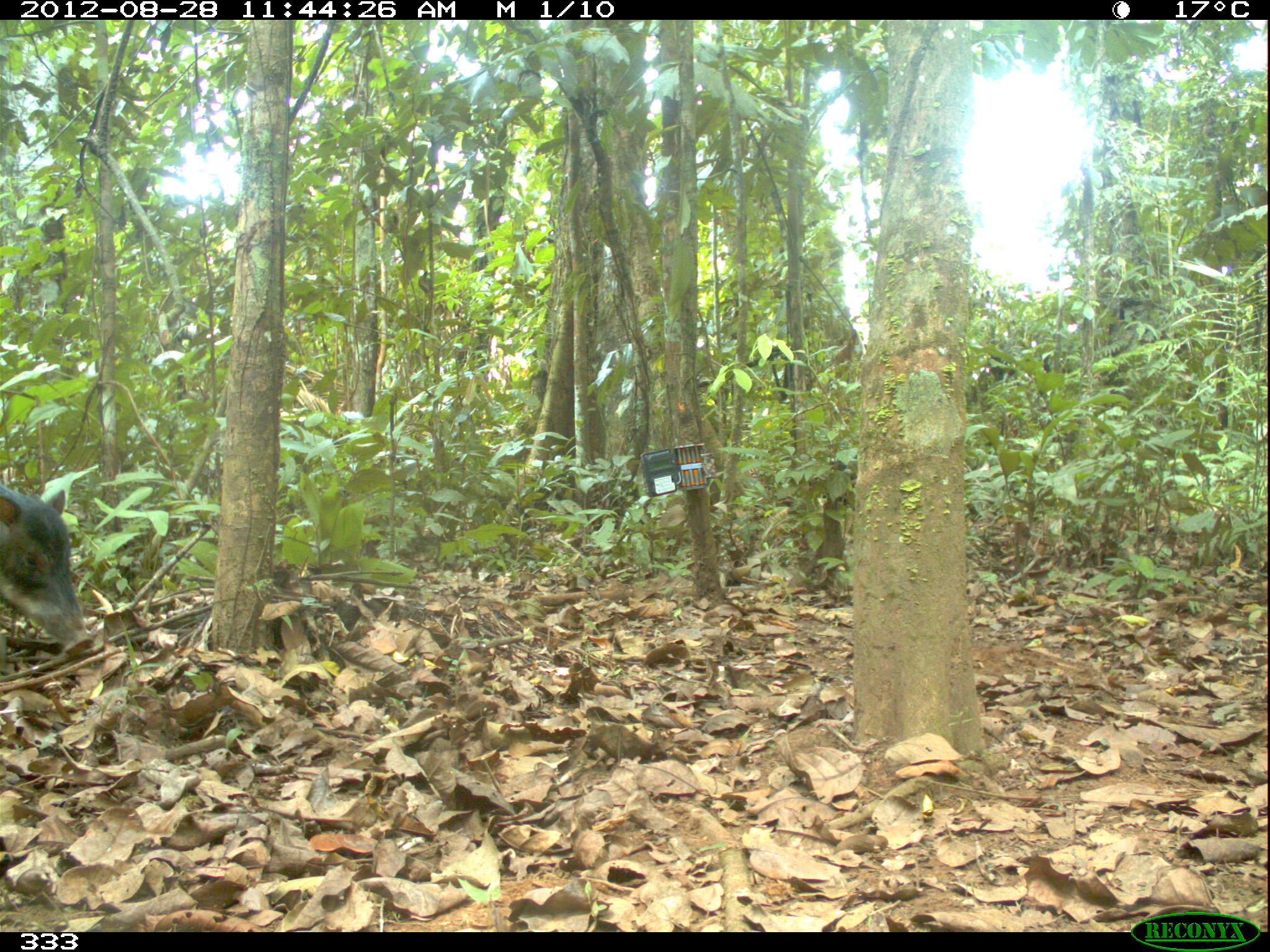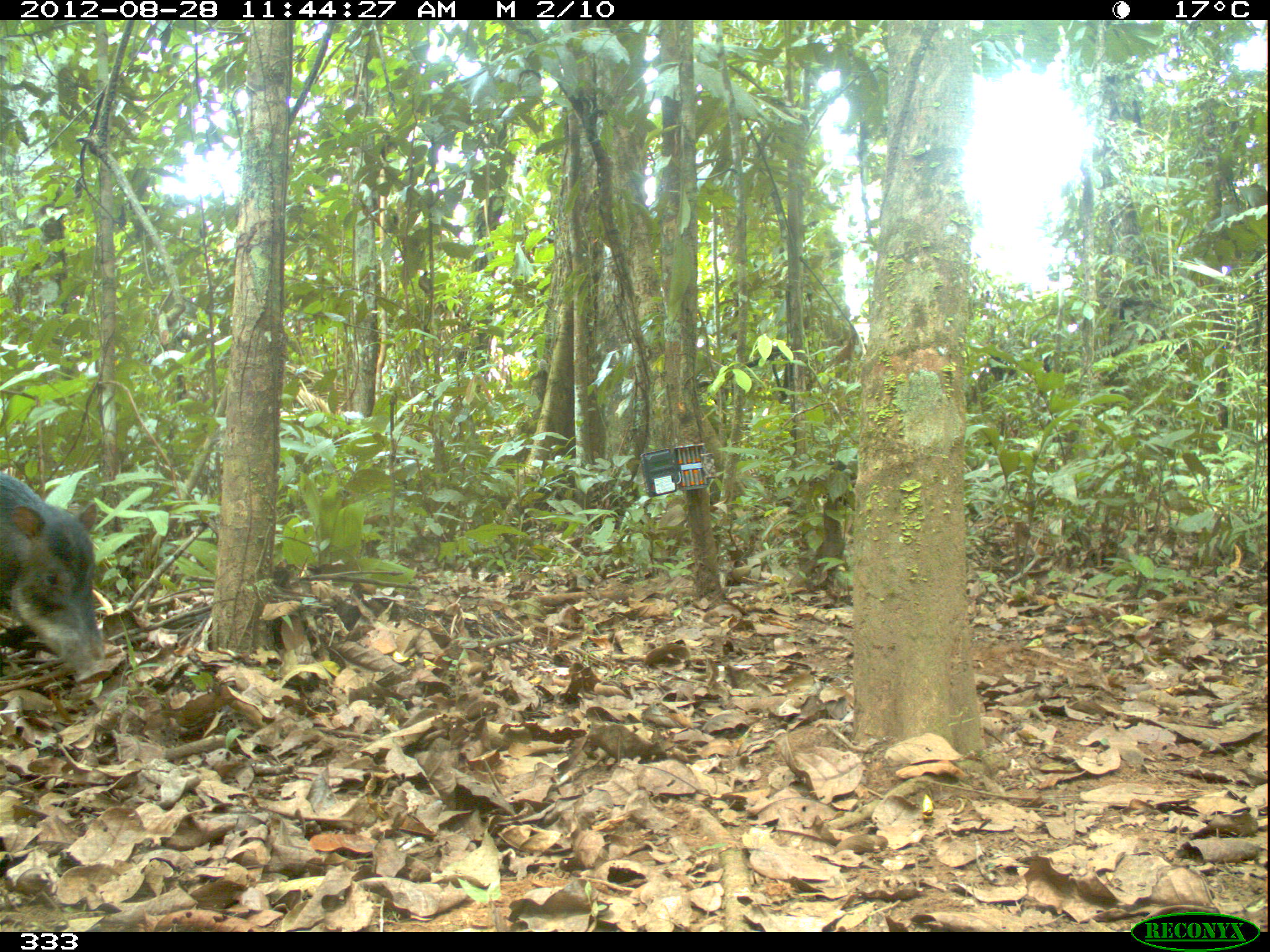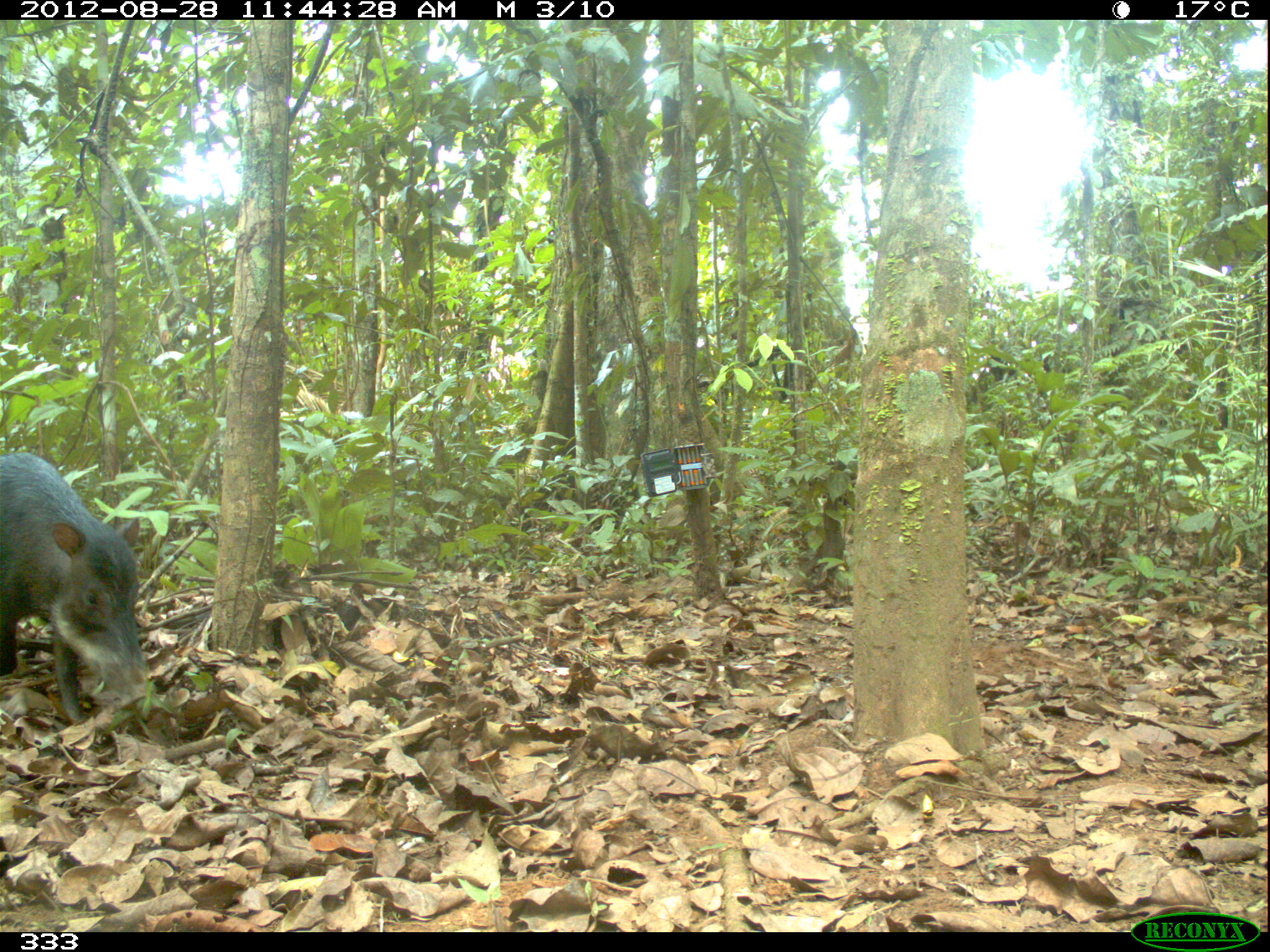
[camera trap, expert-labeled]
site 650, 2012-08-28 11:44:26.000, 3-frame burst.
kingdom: Animalia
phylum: Chordata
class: Mammalia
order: Artiodactyla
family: Tayassuidae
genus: Tayassu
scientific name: Tayassu pecari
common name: white-lipped peccary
Tayassu pecari (white-lipped peccary).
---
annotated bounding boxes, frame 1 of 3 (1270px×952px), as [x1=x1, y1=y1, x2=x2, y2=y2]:
tayassu pecari: [x1=0, y1=482, x2=94, y2=655]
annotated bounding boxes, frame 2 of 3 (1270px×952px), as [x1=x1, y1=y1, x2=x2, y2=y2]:
tayassu pecari: [x1=0, y1=471, x2=112, y2=685]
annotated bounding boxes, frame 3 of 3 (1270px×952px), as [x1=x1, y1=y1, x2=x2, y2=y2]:
tayassu pecari: [x1=0, y1=449, x2=148, y2=725]